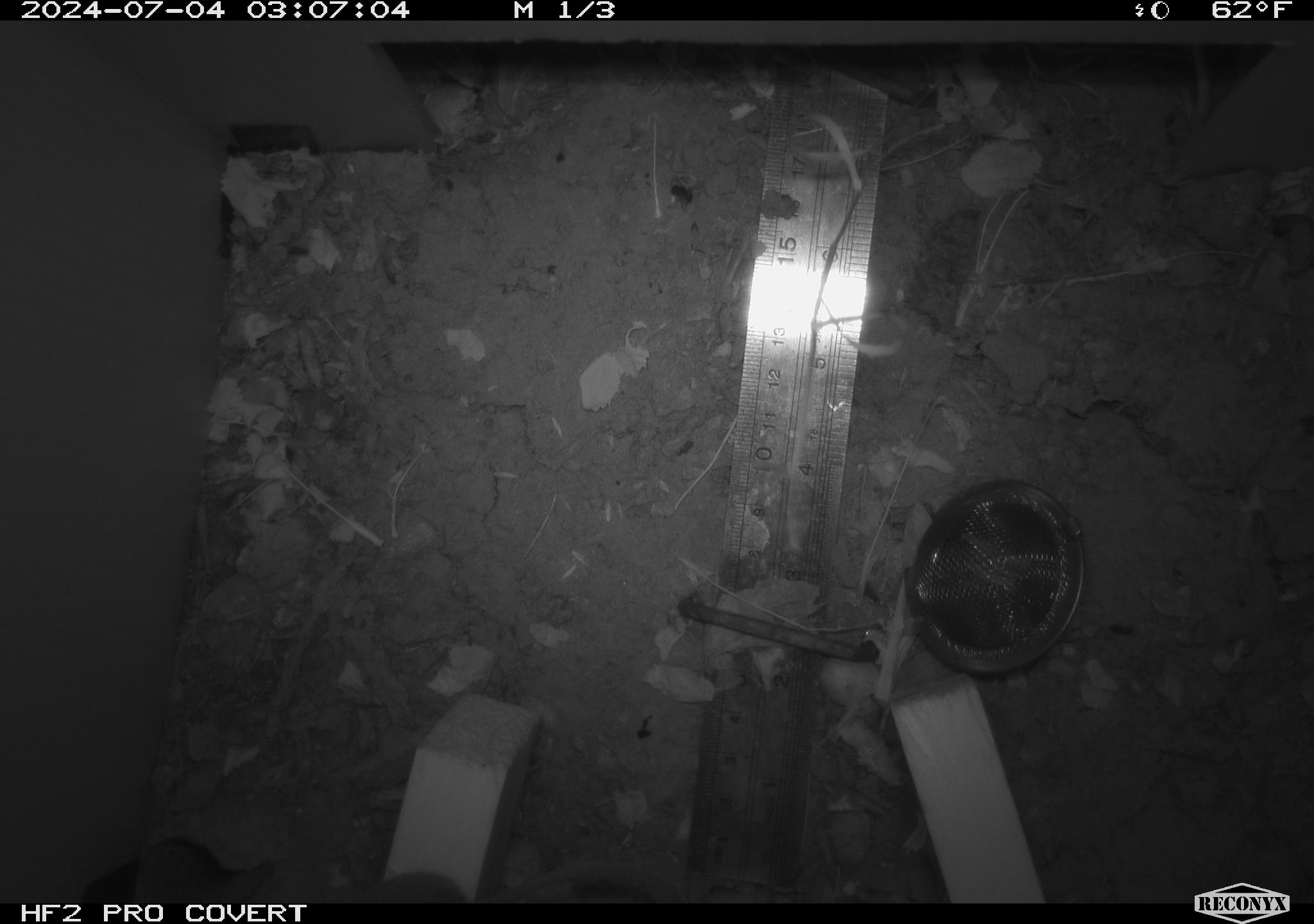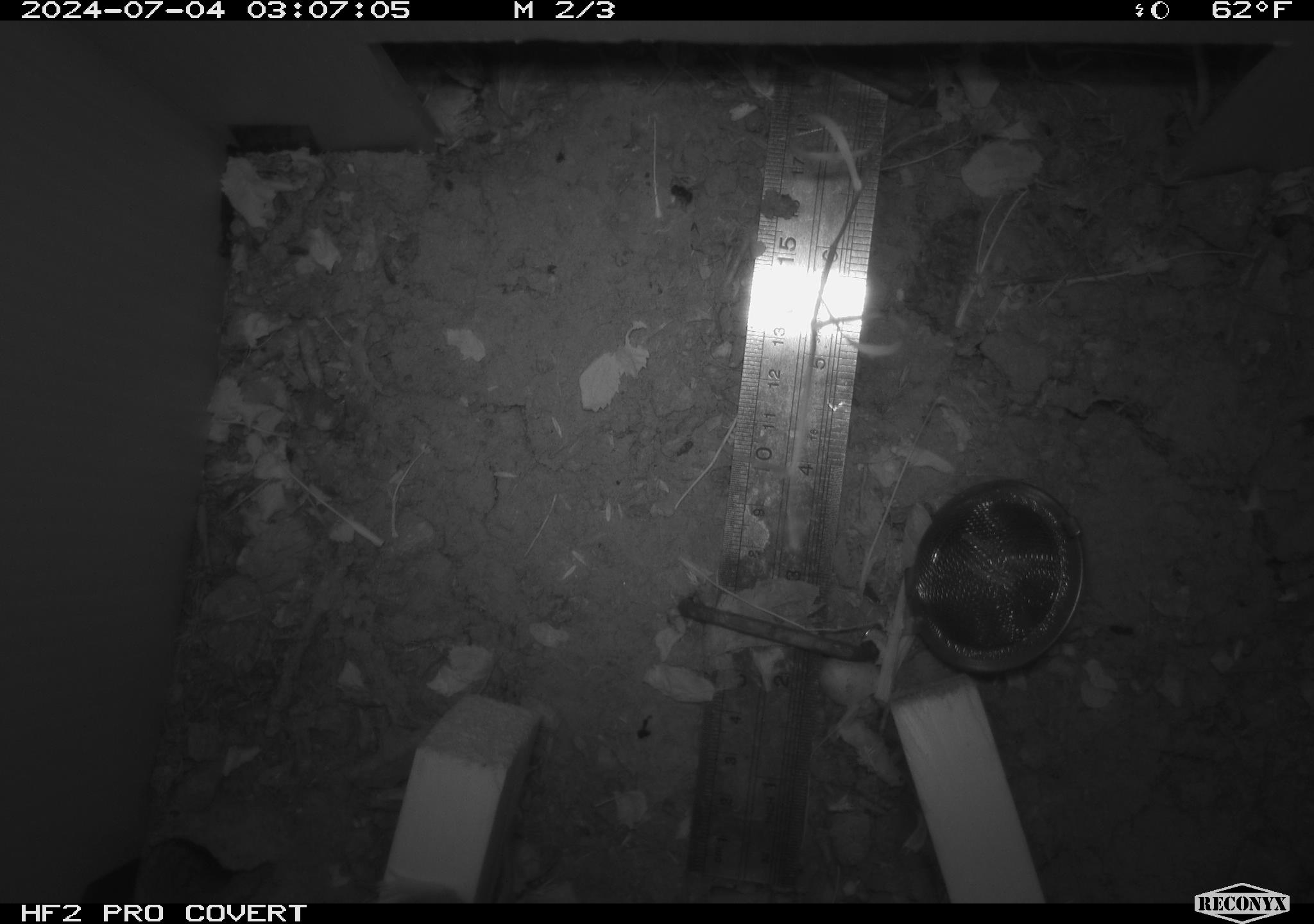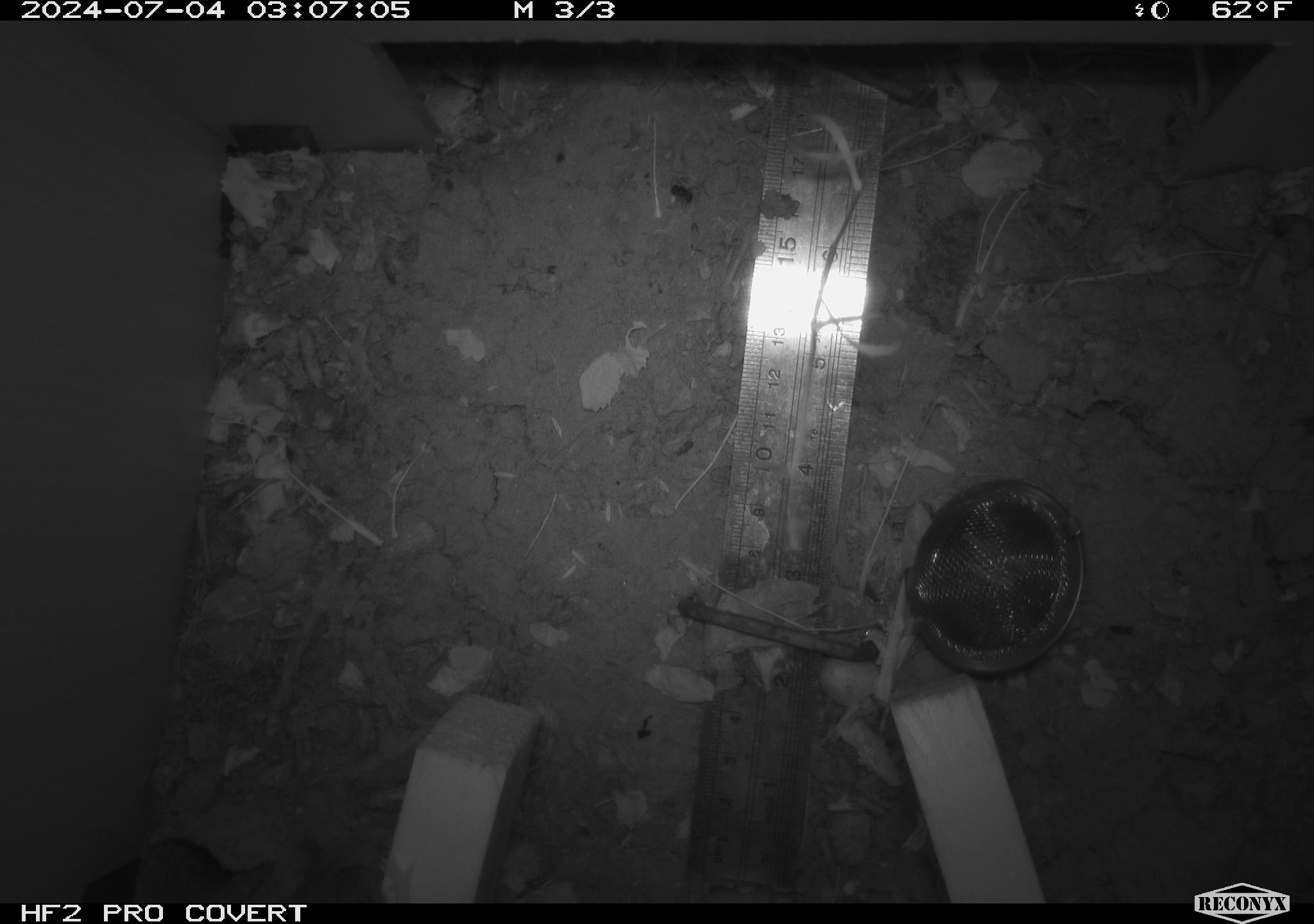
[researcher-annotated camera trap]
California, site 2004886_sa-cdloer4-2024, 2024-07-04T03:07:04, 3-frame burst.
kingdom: Animalia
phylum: Chordata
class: Mammalia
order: Rodentia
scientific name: Rodentia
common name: rodent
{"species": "rodent (Rodentia)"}